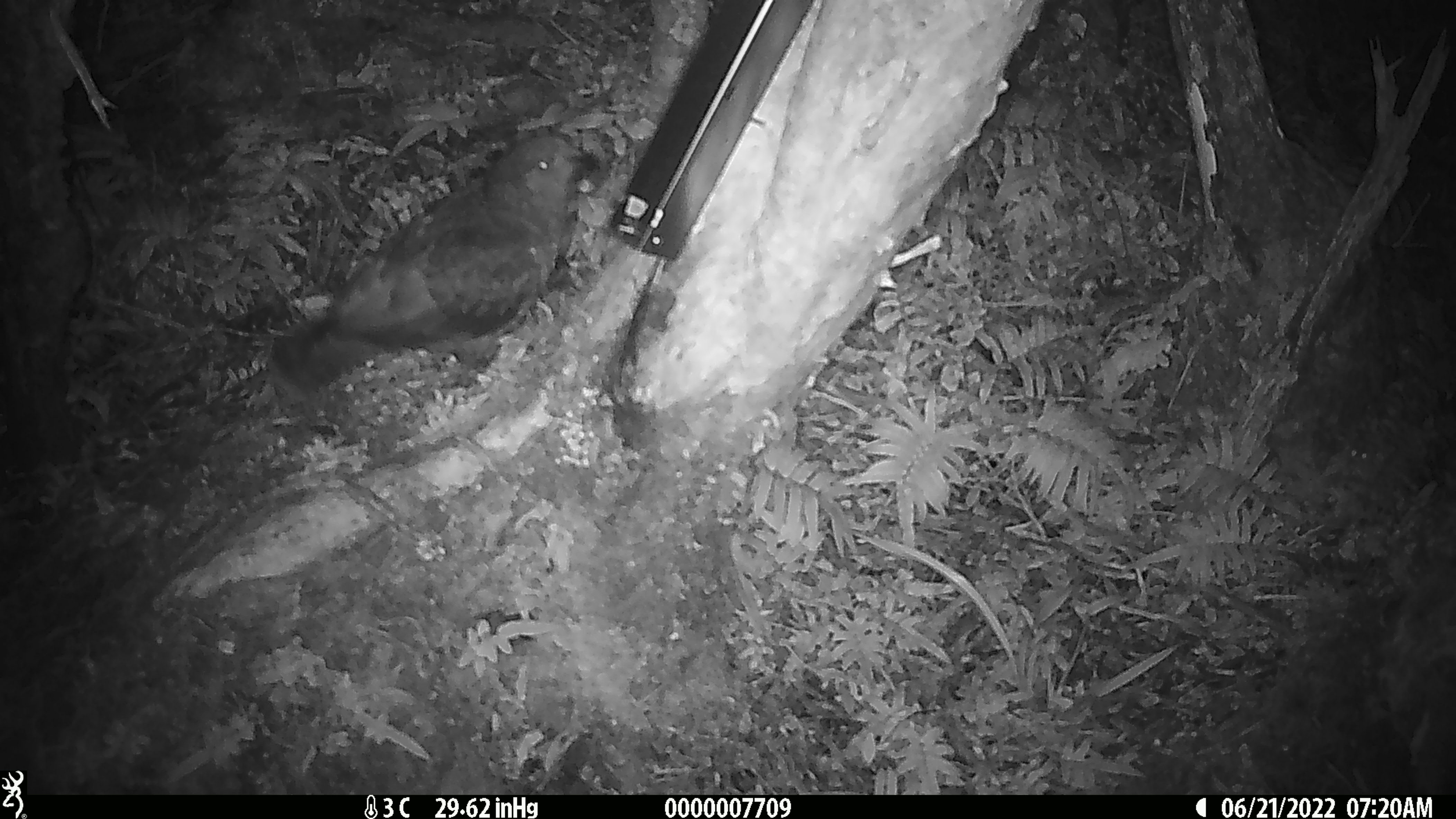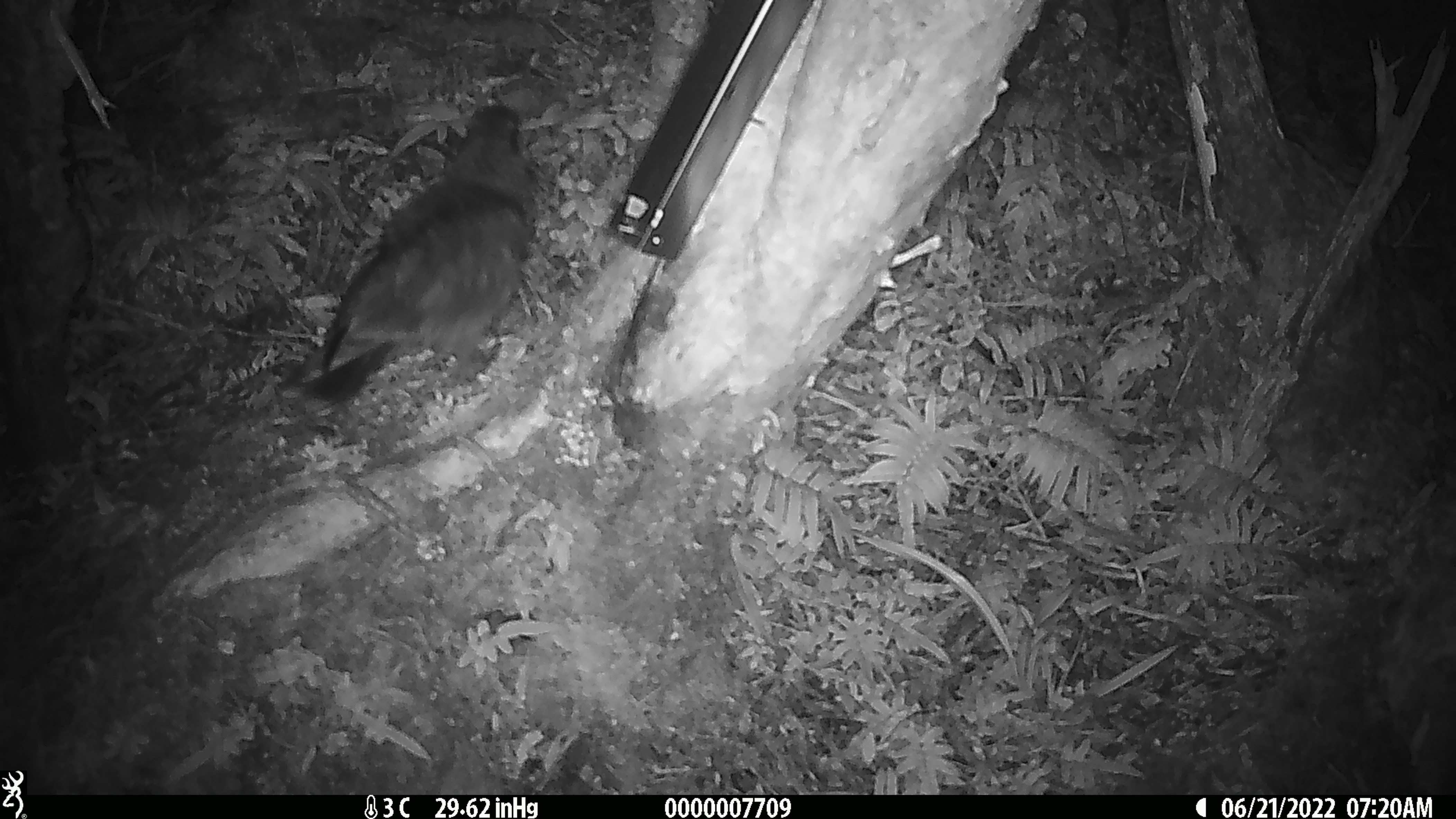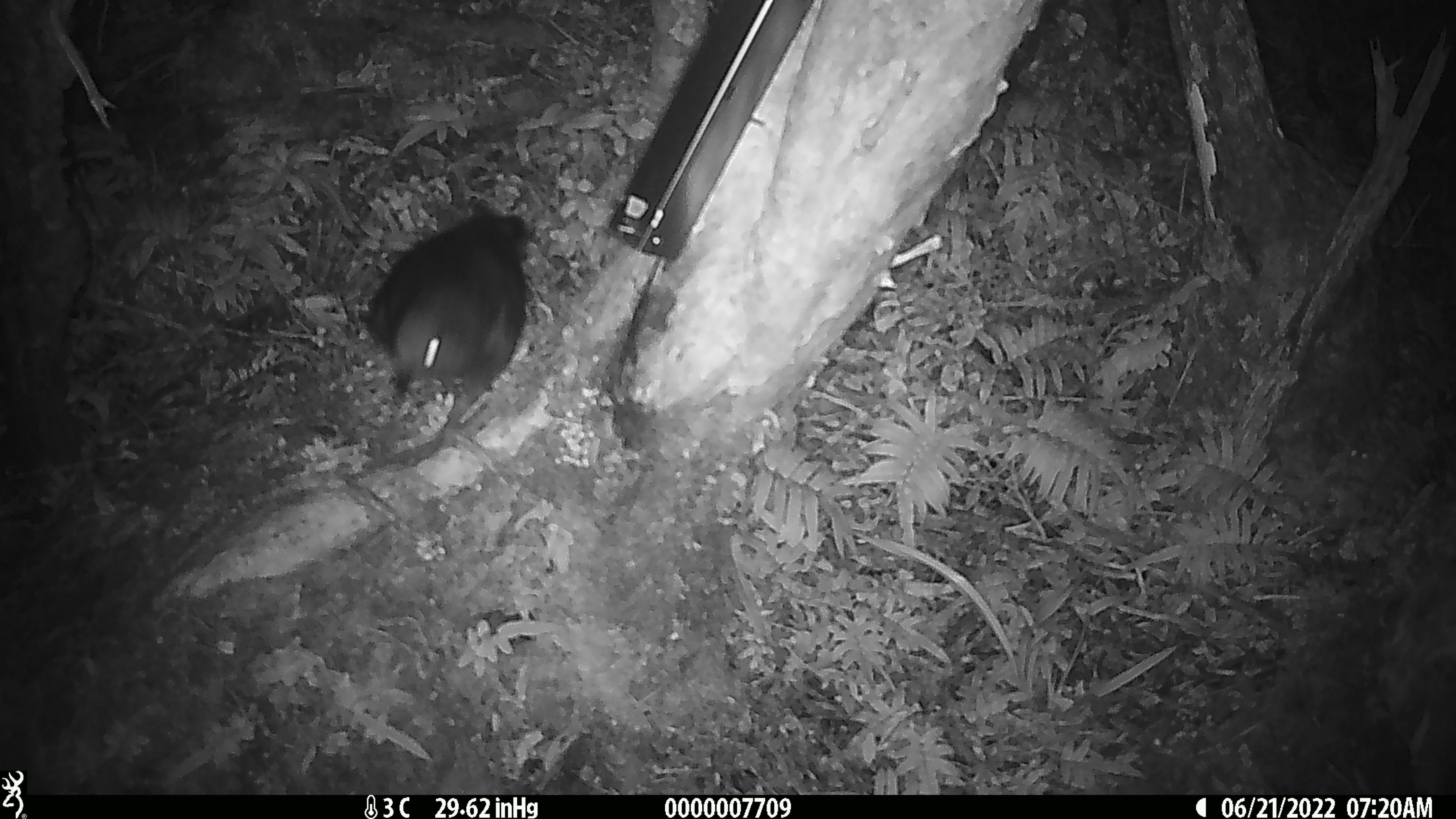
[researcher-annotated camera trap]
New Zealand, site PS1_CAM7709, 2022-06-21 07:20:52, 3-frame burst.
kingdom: Animalia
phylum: Chordata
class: Aves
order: Psittaciformes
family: Strigopidae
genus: Nestor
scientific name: Nestor notabilis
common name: kea